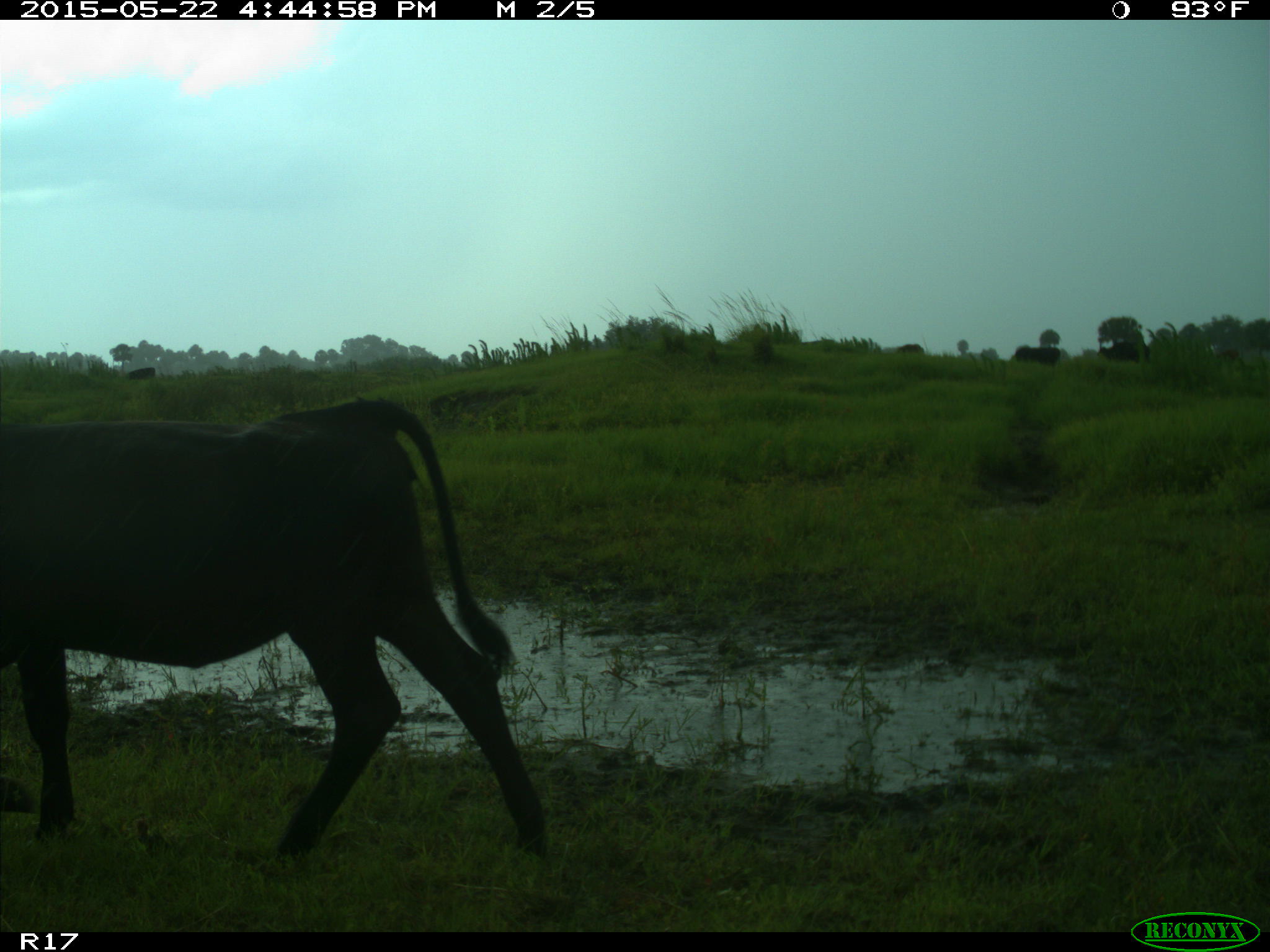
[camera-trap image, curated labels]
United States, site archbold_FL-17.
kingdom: Animalia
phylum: Chordata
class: Mammalia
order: Artiodactyla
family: Bovidae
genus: Bos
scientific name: Bos taurus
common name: domestic cow